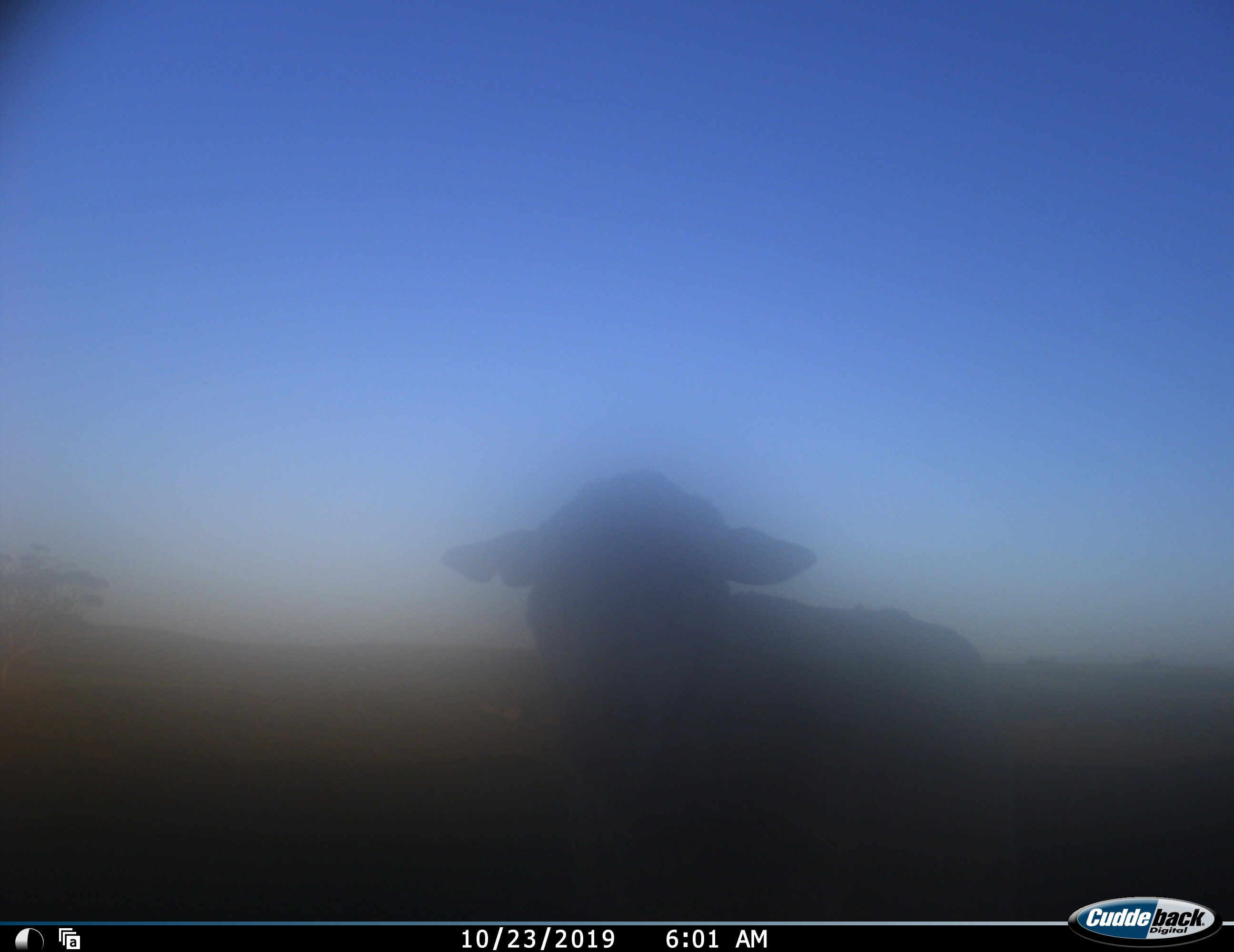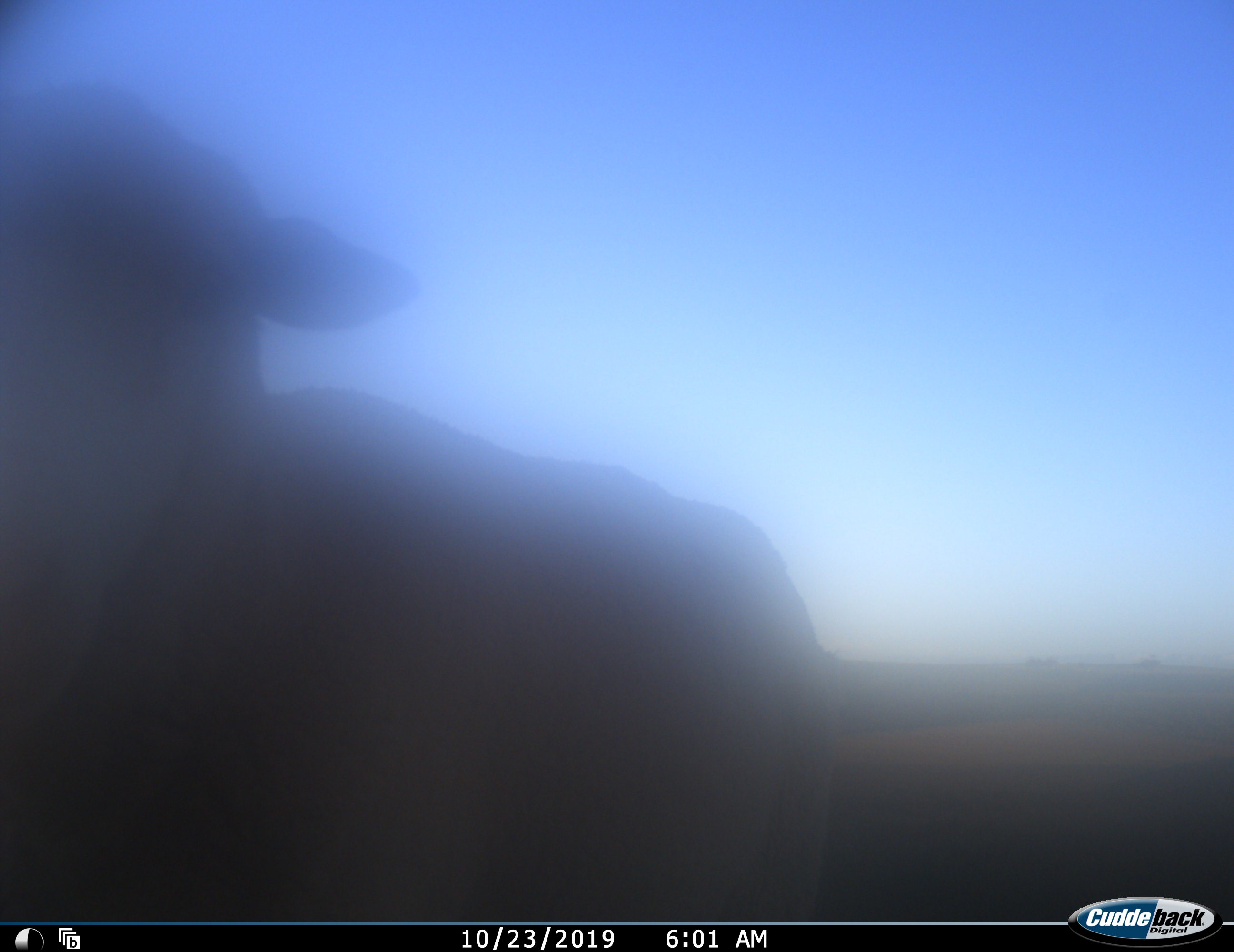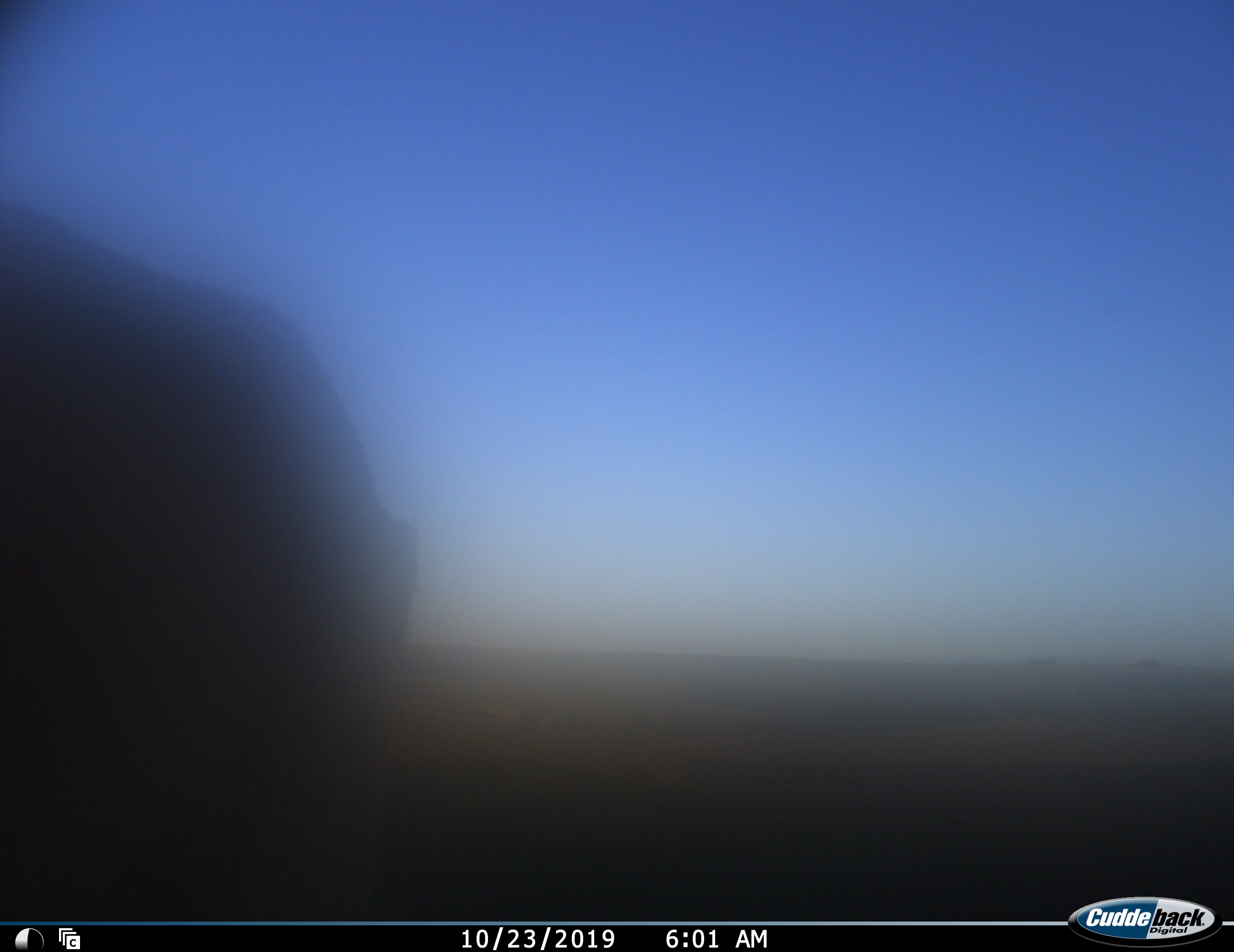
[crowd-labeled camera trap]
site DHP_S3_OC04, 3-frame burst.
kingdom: Animalia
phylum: Chordata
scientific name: Vertebrata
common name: domestic animal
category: domesticanimal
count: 1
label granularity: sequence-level